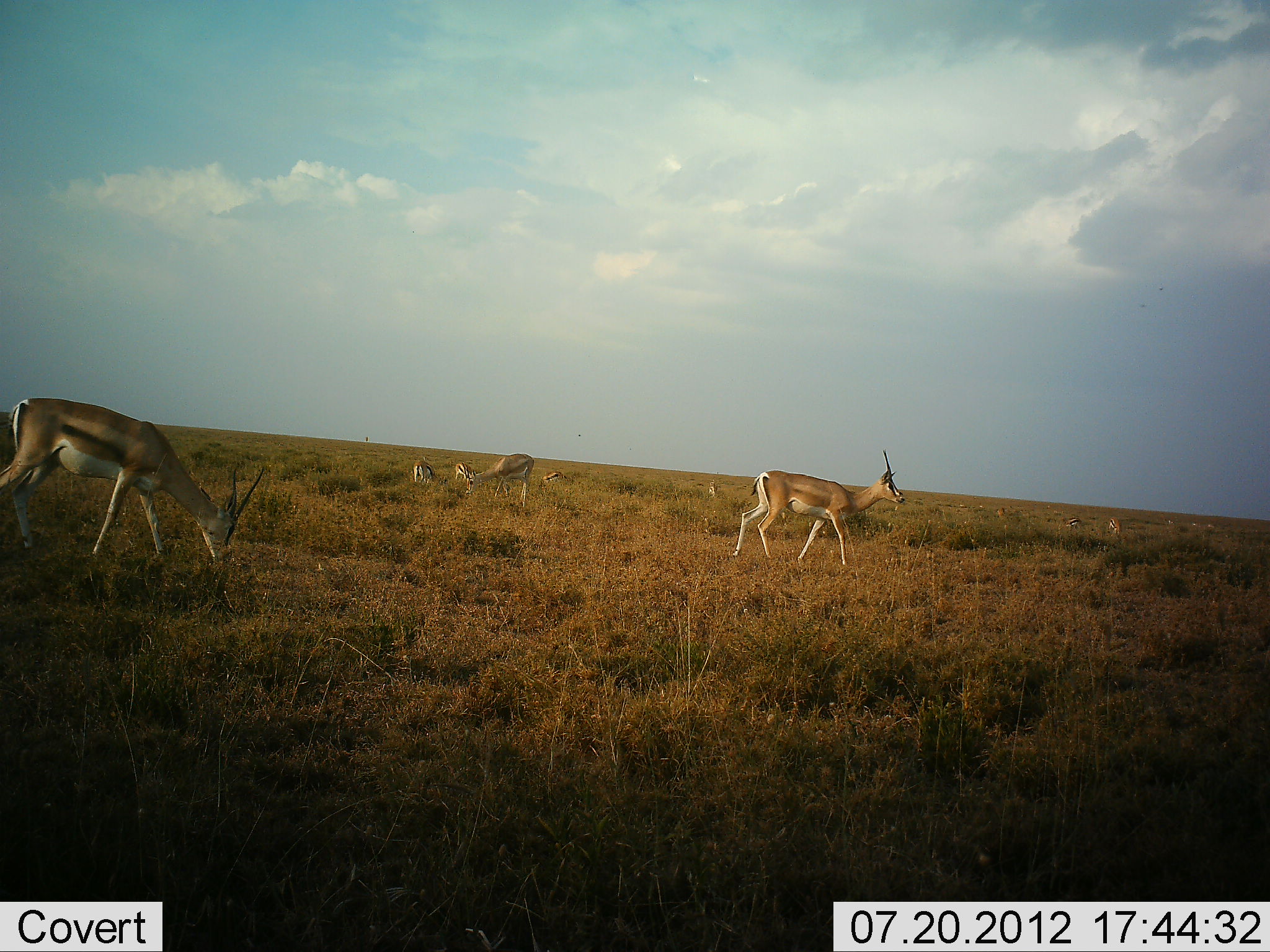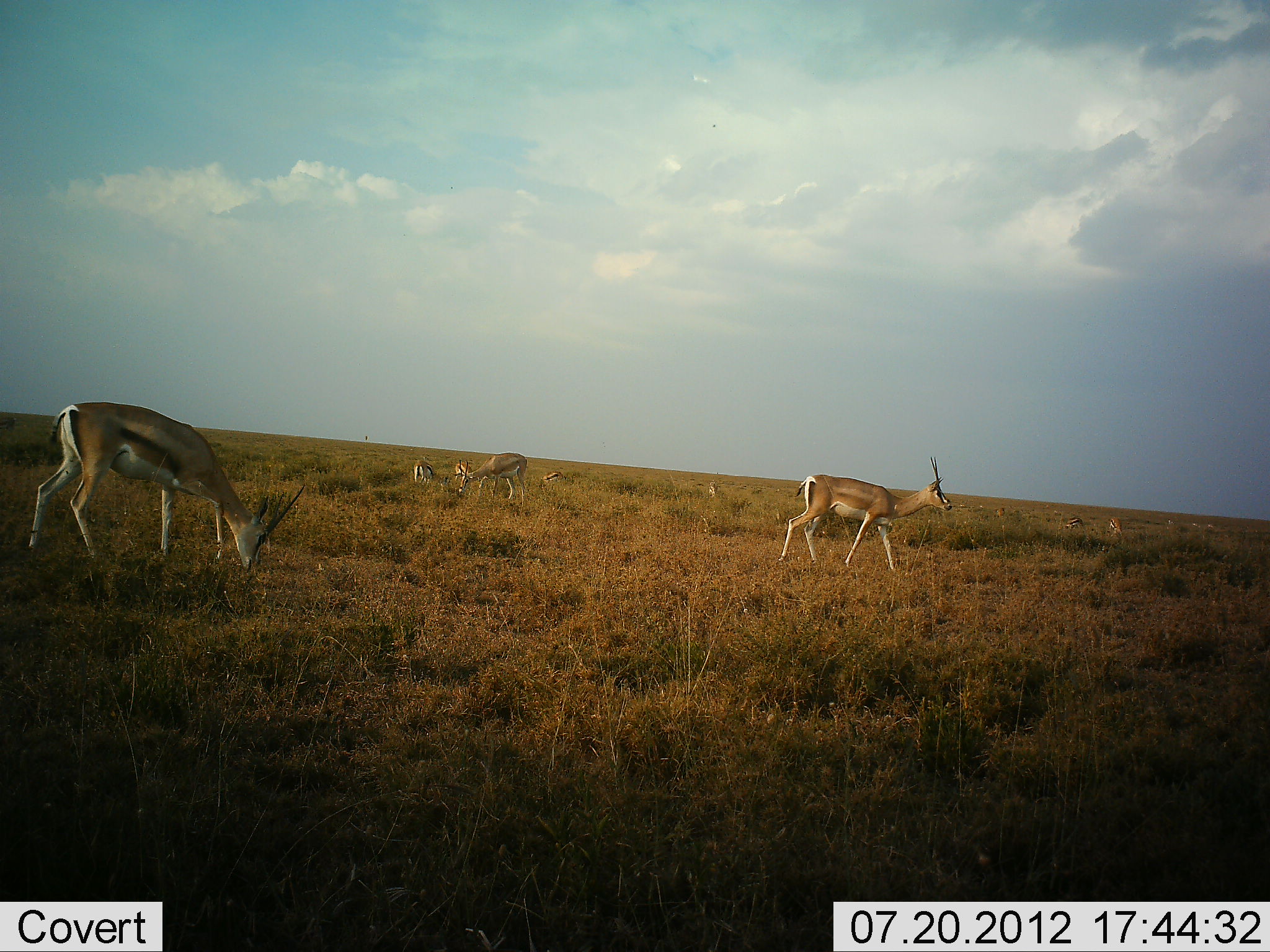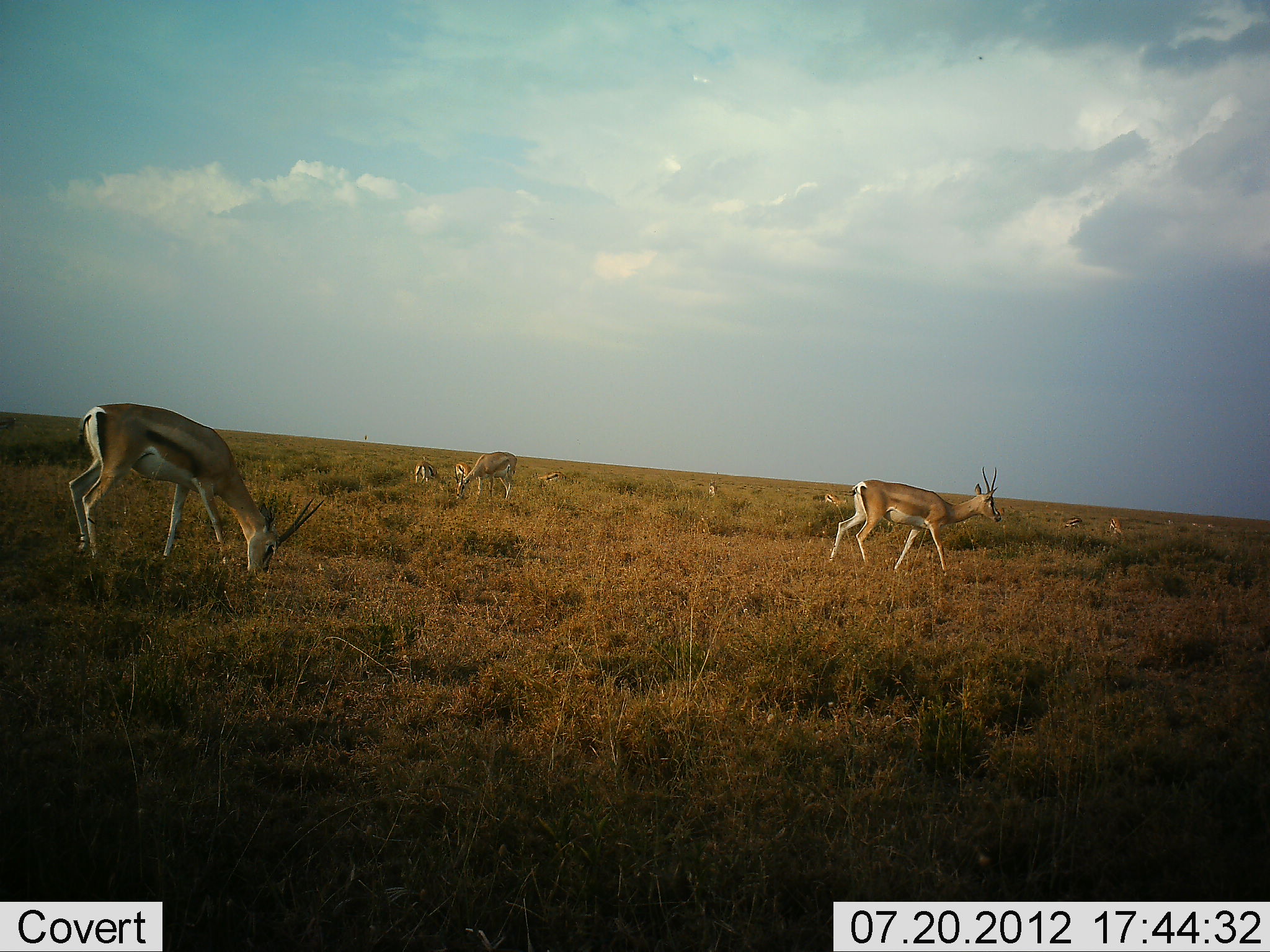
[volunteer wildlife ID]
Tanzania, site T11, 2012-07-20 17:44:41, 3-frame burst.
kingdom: Animalia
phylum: Chordata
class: Mammalia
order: Artiodactyla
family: Bovidae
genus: Nanger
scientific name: Nanger granti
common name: grant's gazelle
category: gazellegrants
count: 8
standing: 40%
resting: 0%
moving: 80%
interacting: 0%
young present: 0%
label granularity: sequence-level